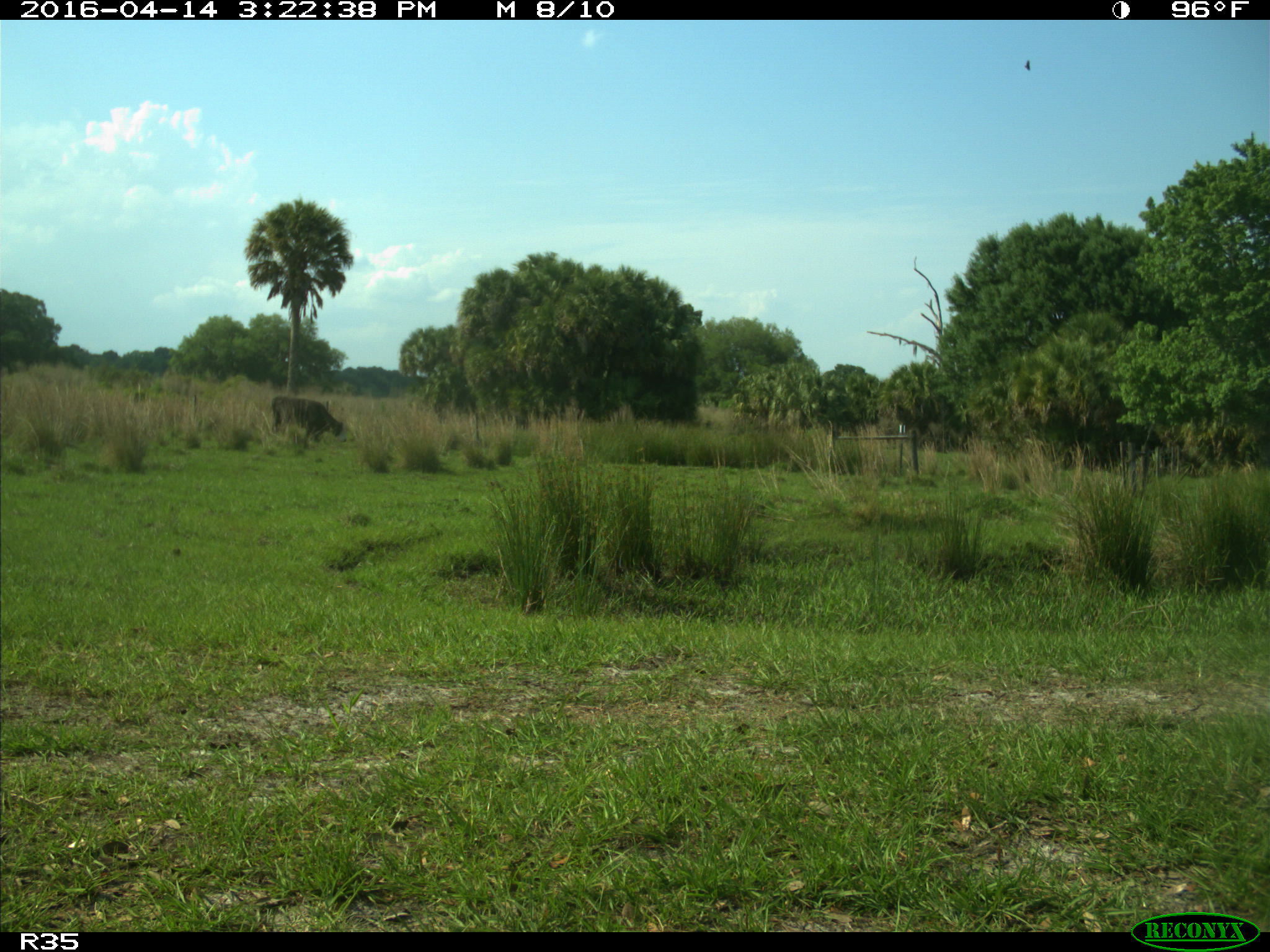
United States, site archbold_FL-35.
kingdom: Animalia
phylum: Chordata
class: Mammalia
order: Artiodactyla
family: Bovidae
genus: Bos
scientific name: Bos taurus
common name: domestic cow